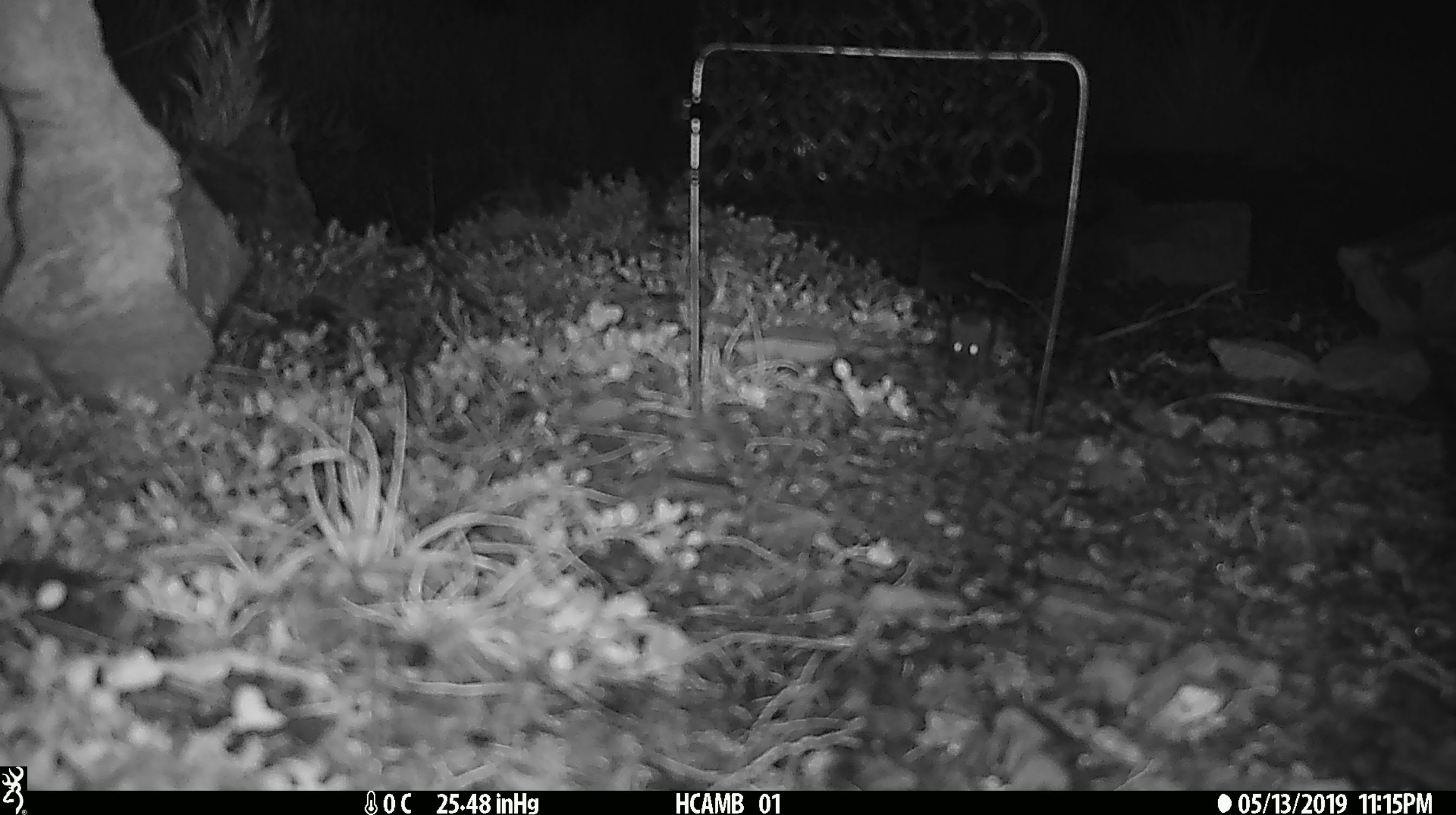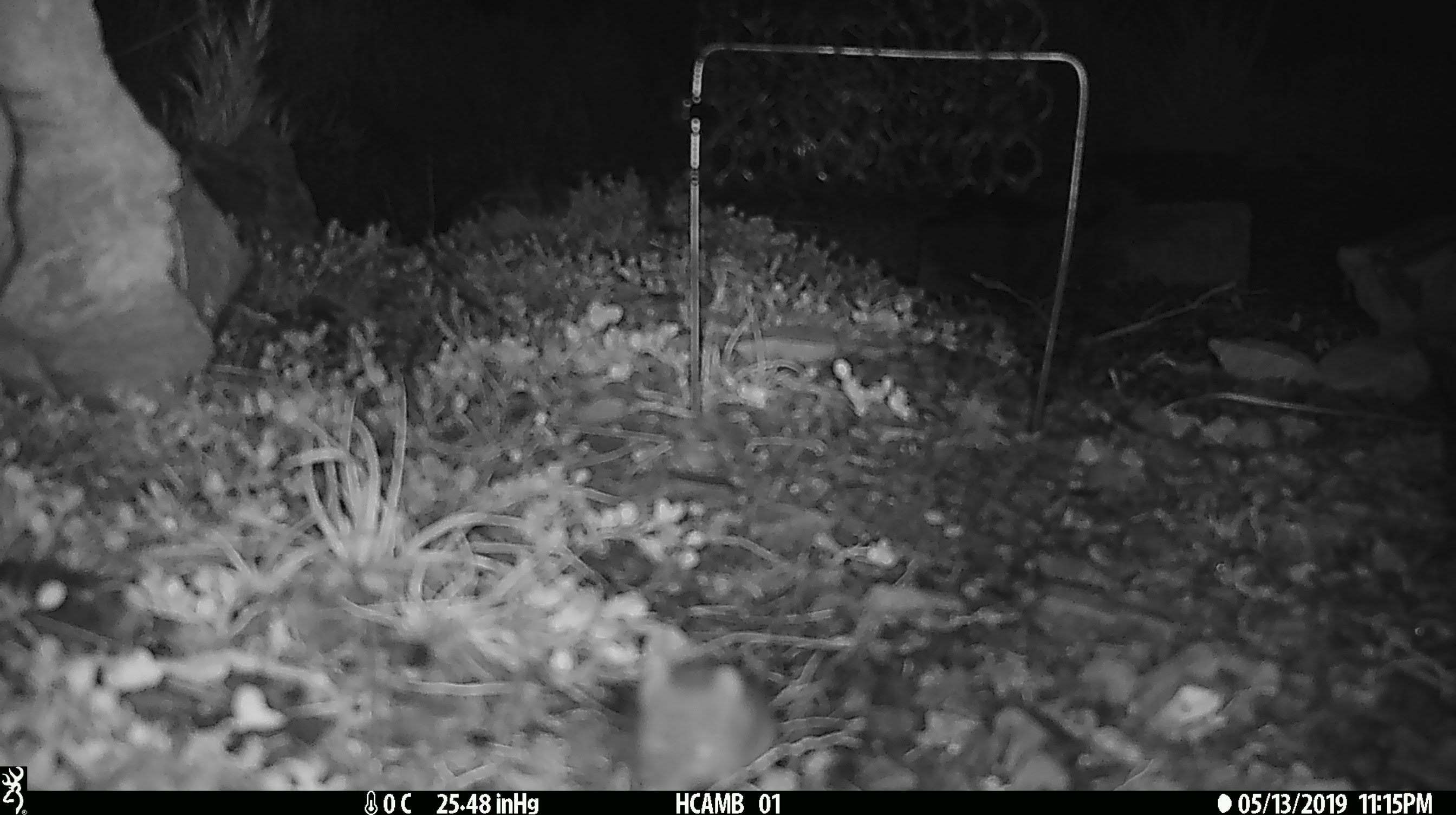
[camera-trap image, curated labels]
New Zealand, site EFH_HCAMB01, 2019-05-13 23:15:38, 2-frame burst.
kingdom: Animalia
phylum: Chordata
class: Mammalia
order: Rodentia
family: Muridae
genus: Mus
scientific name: Mus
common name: mouse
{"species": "mouse (Mus)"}